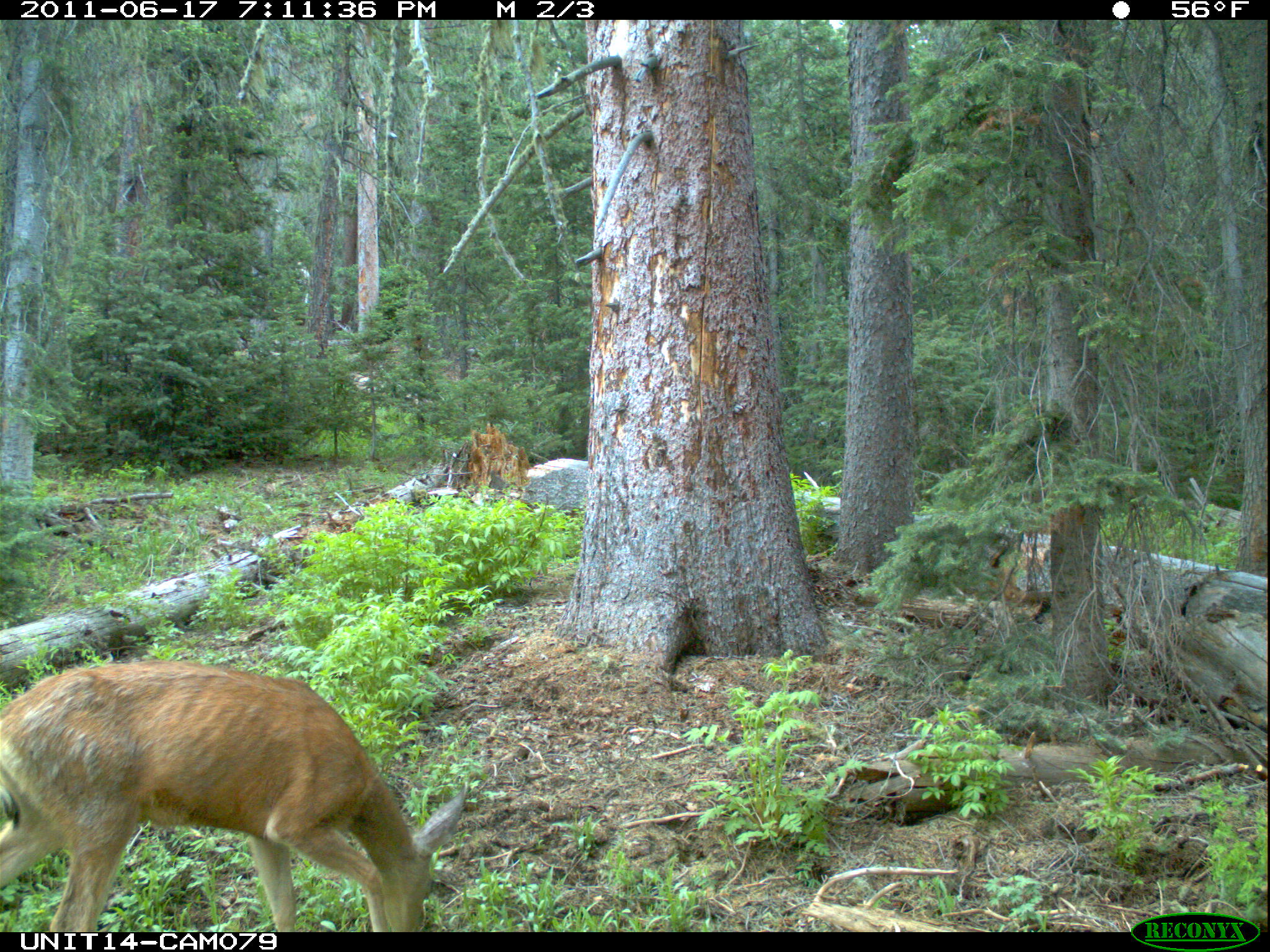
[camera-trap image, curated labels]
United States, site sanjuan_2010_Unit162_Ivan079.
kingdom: Animalia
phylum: Chordata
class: Mammalia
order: Artiodactyla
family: Cervidae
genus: Odocoileus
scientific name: Odocoileus hemionus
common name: mule deer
Odocoileus hemionus (mule deer).